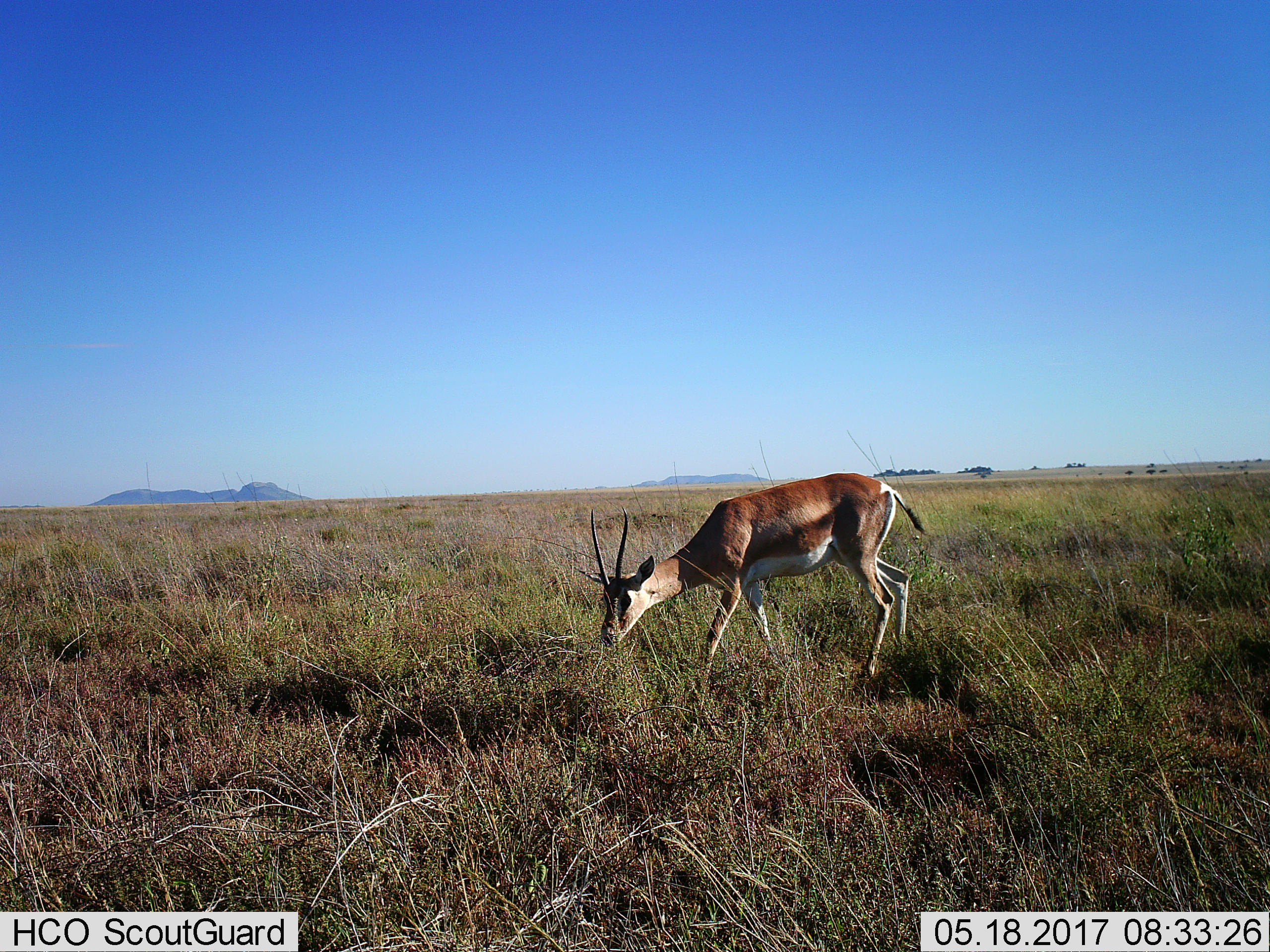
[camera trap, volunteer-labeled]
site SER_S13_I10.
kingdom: Animalia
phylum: Chordata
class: Mammalia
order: Artiodactyla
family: Bovidae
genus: Eudorcas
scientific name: Eudorcas thomsonii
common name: thomson's gazelle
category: gazellethomsons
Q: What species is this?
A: Gazellethomsons (thomson's gazelle) (Eudorcas thomsonii).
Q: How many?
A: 1.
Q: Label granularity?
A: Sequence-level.